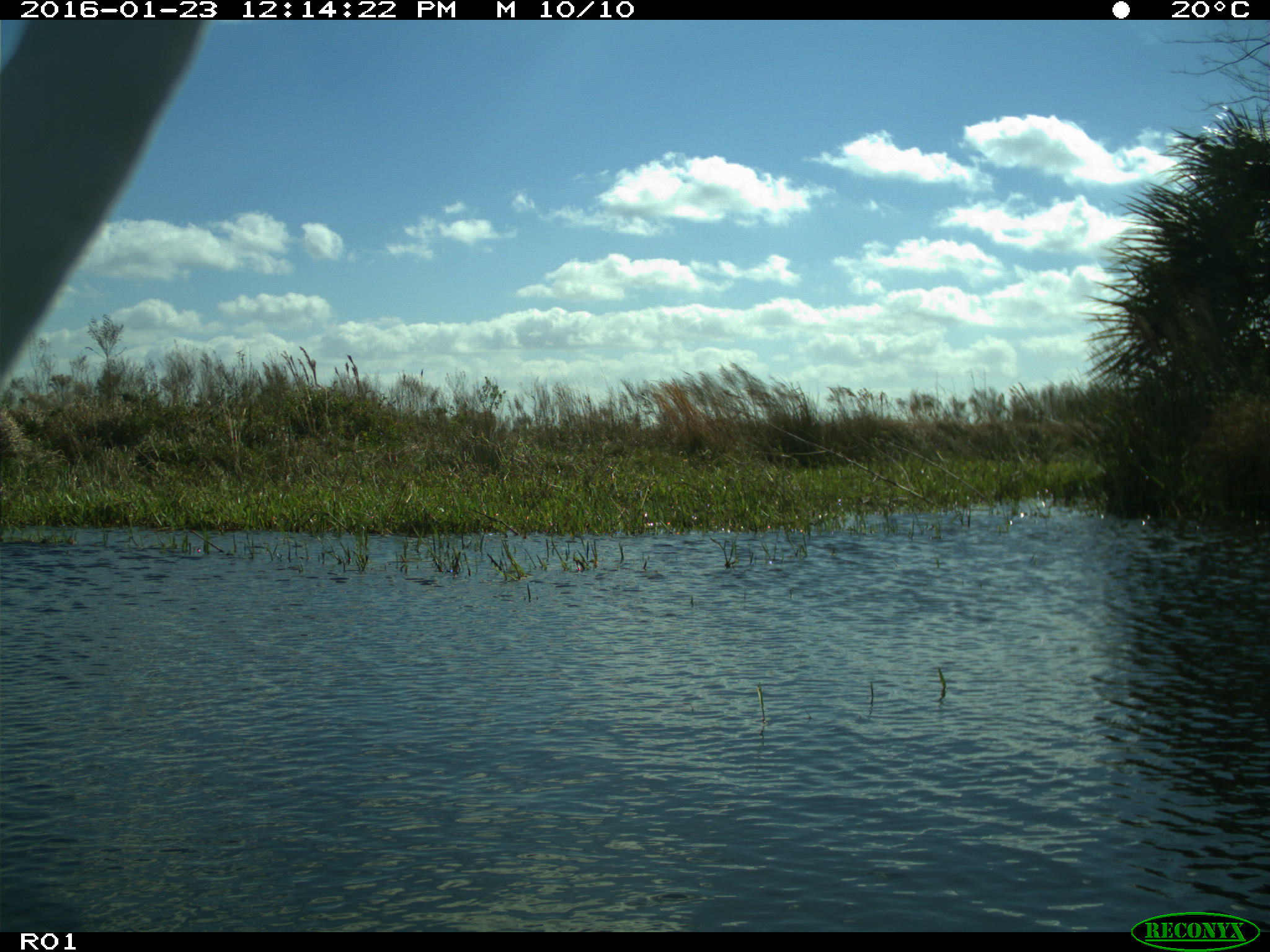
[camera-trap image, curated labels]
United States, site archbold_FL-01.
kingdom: Animalia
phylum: Chordata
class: Aves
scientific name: Aves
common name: birds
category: unidentified bird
Unidentified bird (birds) (Aves).